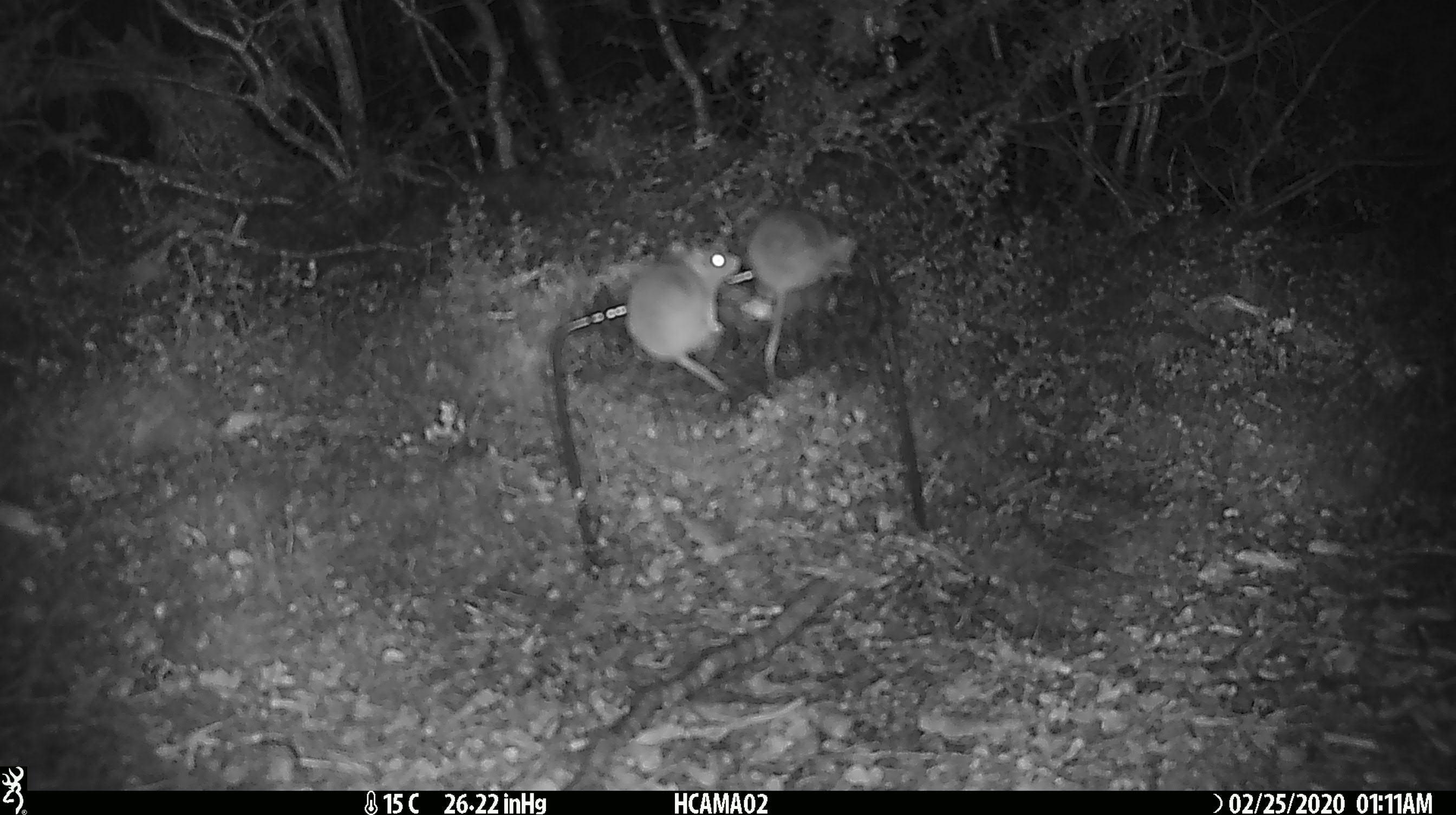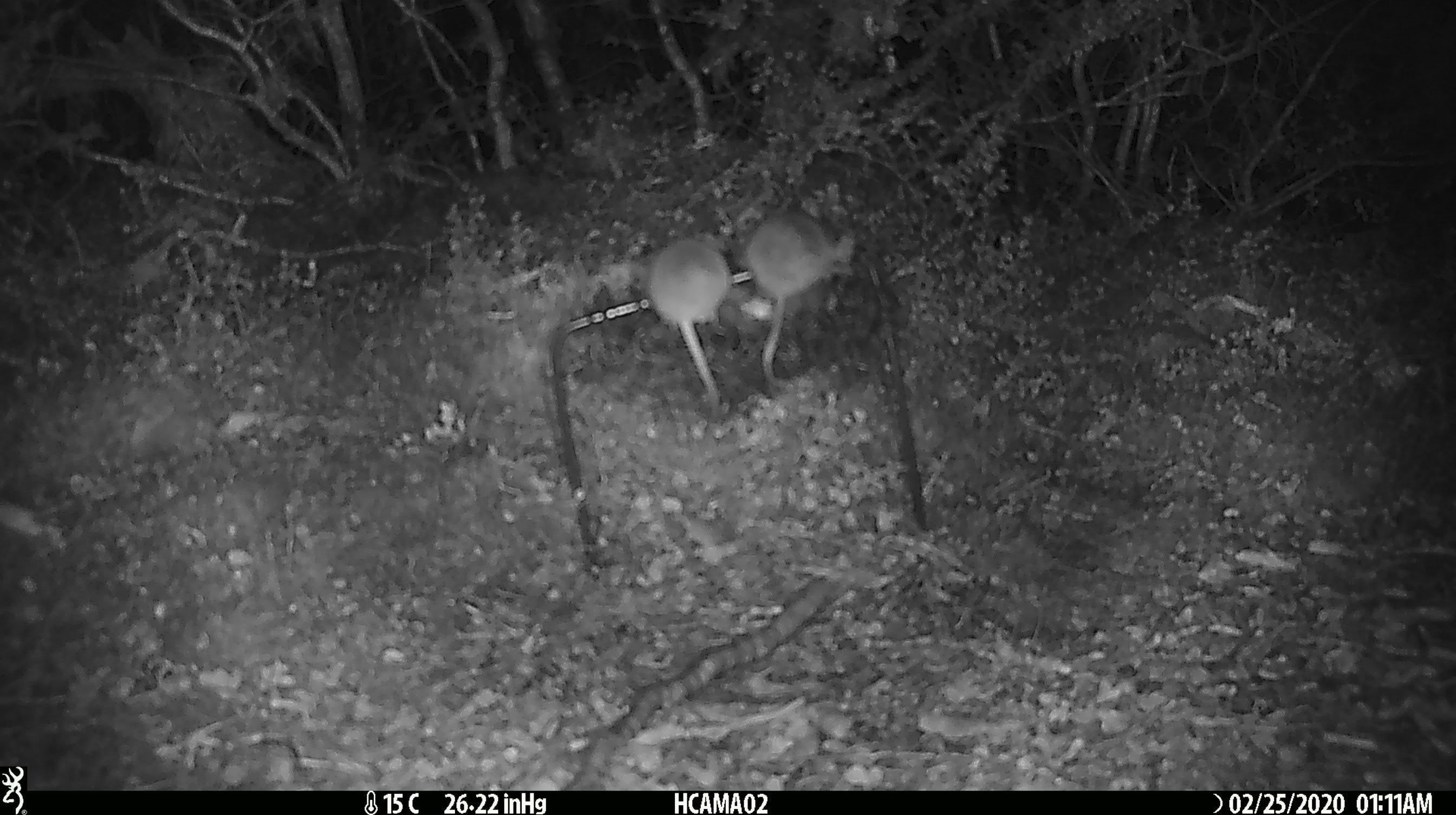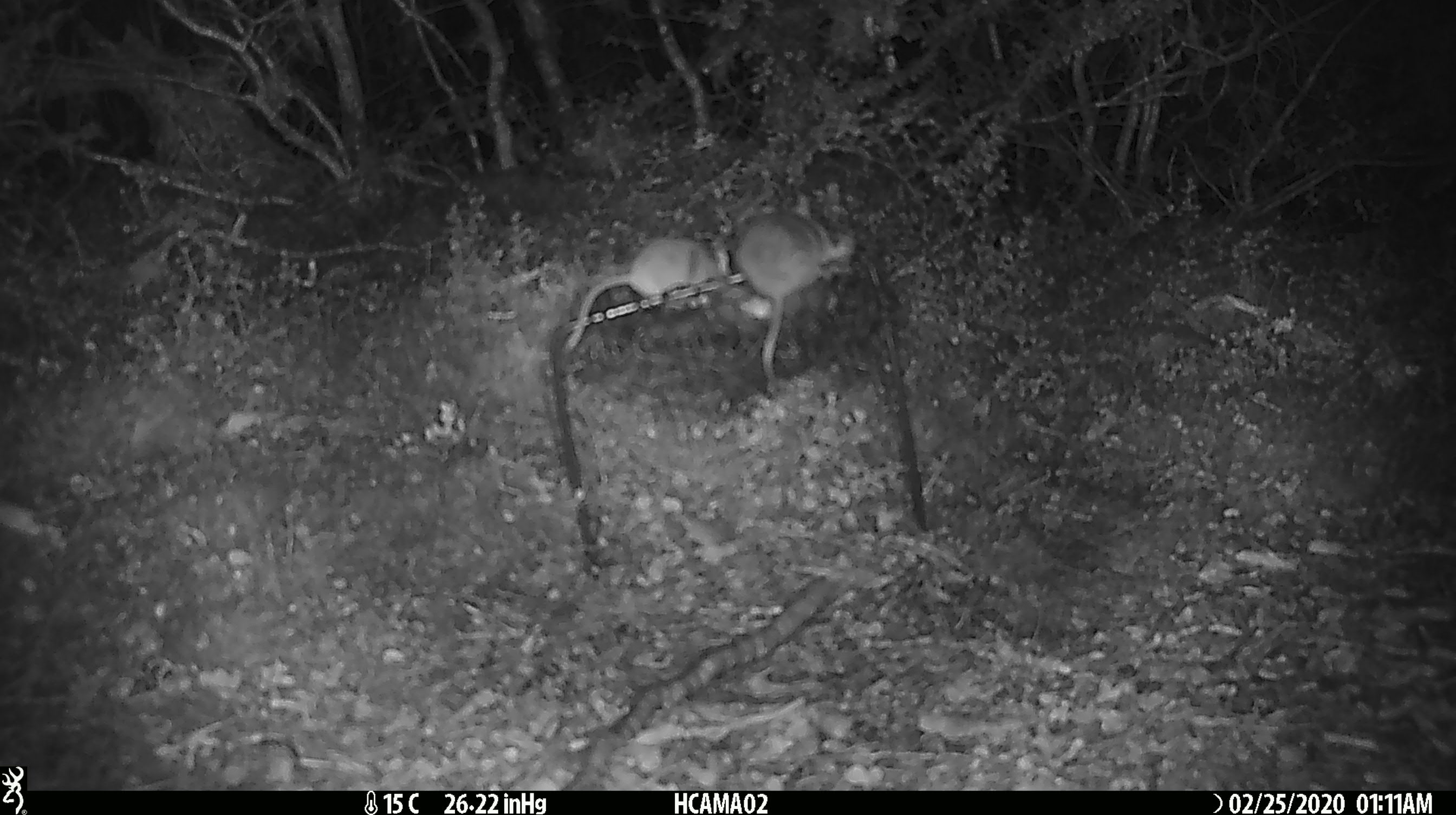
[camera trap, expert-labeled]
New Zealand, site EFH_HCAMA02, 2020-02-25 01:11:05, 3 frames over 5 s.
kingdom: Animalia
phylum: Chordata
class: Mammalia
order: Rodentia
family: Muridae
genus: Mus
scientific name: Mus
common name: mouse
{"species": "mouse (Mus)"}